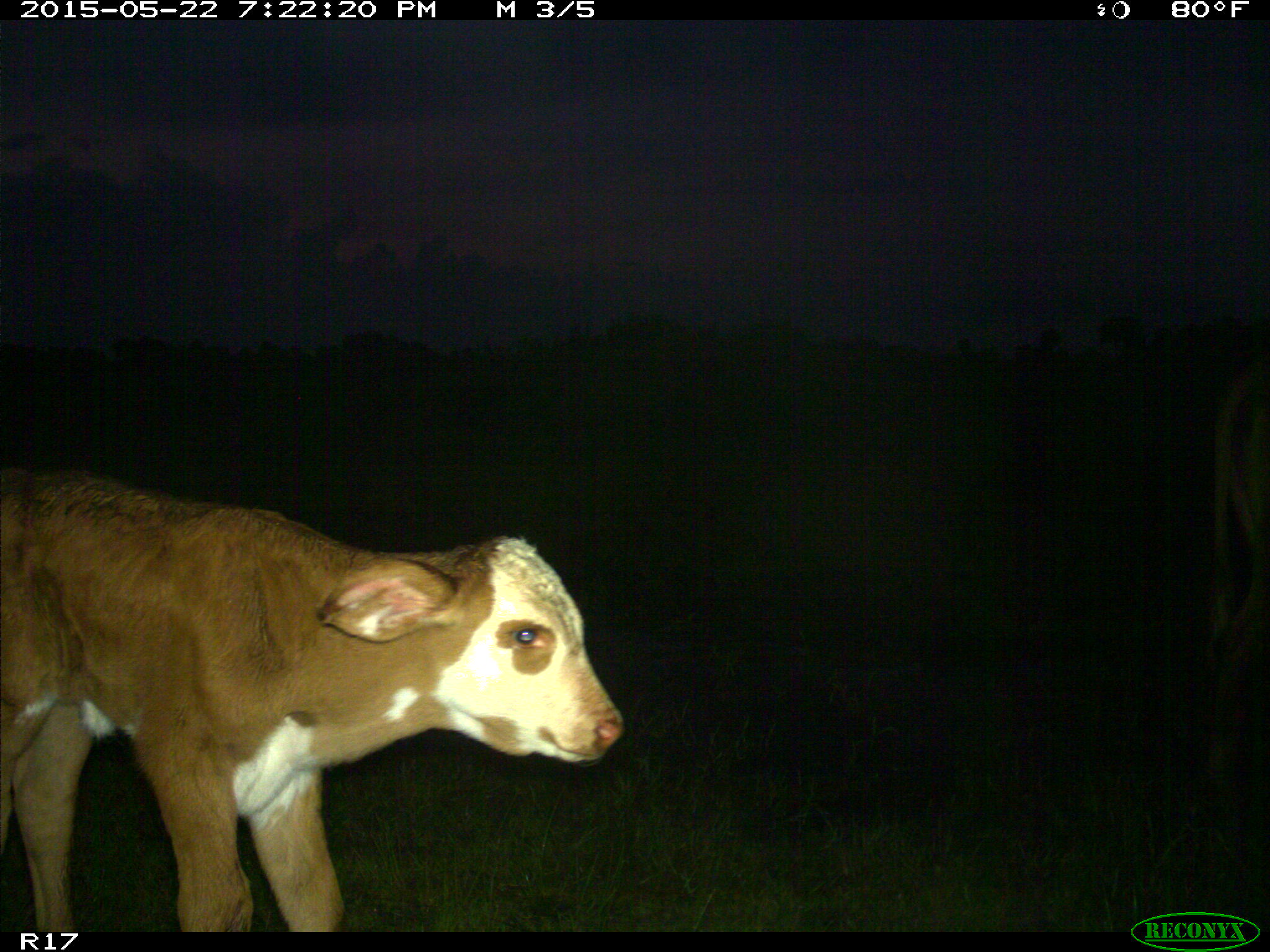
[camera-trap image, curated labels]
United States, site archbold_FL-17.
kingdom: Animalia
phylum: Chordata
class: Mammalia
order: Artiodactyla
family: Bovidae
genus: Bos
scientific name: Bos taurus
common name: domestic cow